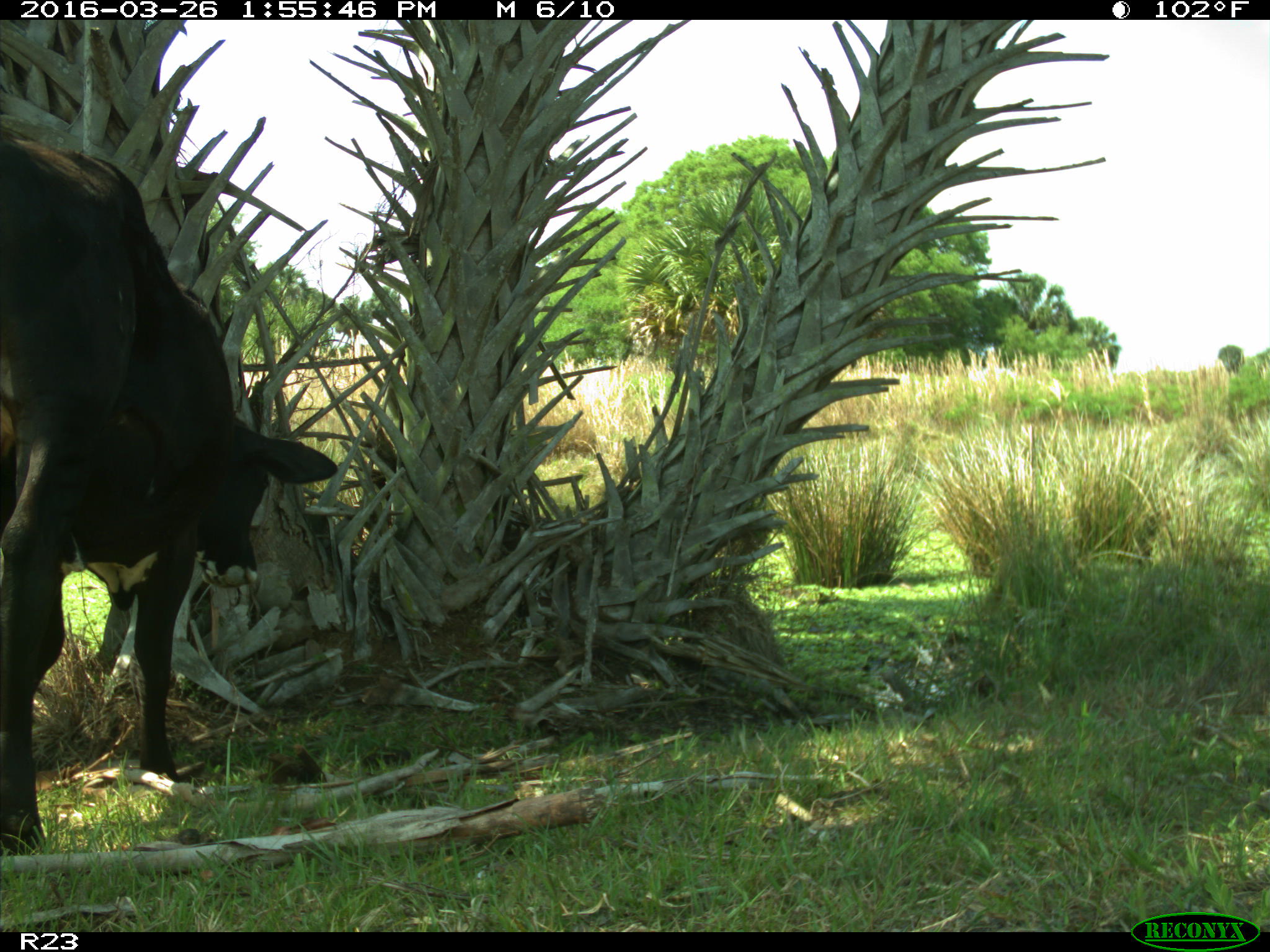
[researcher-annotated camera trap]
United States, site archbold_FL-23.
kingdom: Animalia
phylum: Chordata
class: Mammalia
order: Artiodactyla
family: Bovidae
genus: Bos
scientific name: Bos taurus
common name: domestic cow